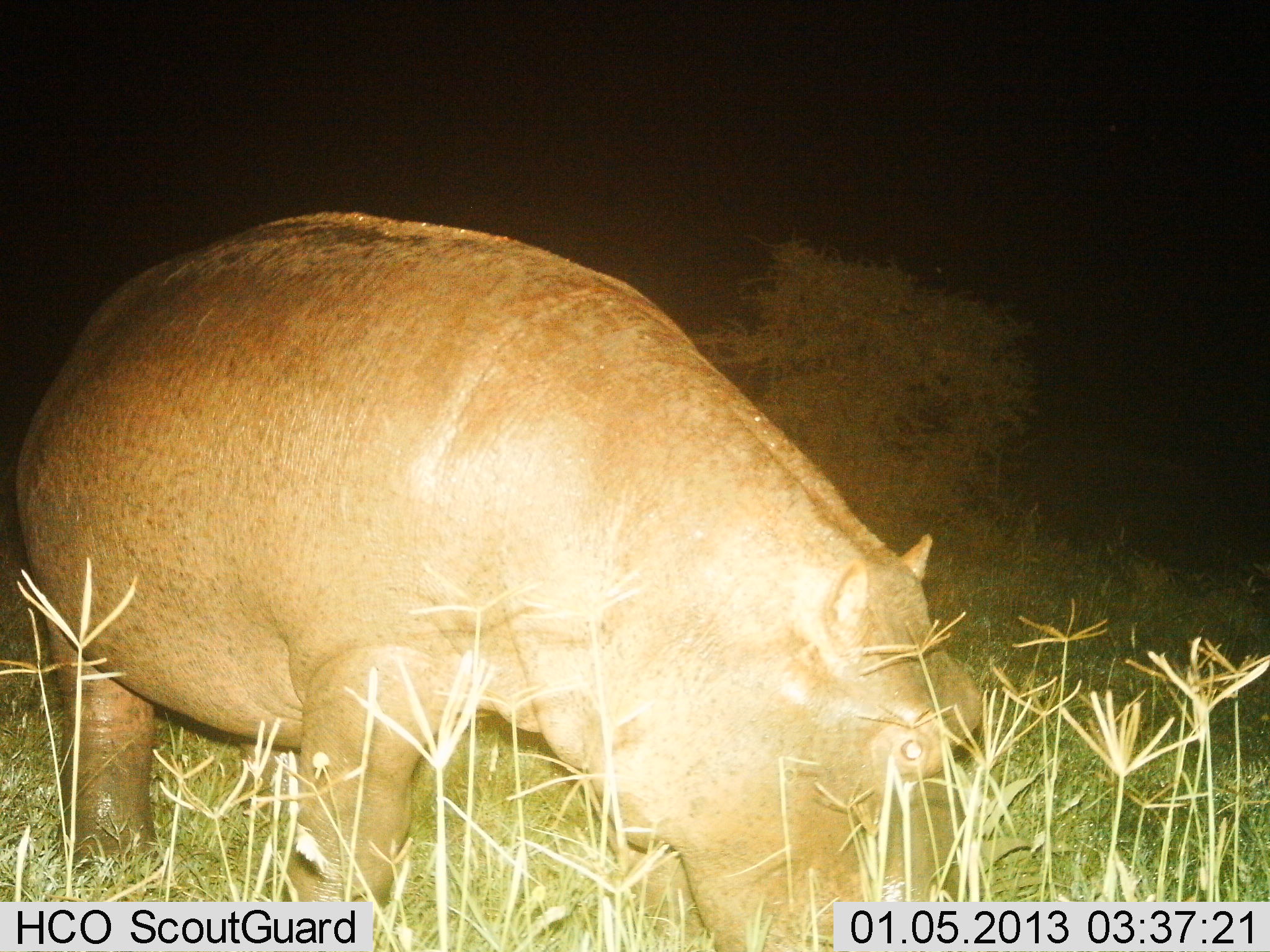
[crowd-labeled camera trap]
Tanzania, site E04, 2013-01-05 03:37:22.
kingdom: Animalia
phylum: Chordata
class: Mammalia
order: Artiodactyla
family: Hippopotamidae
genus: Hippopotamus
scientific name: Hippopotamus amphibius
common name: hippopotamus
Hippopotamus (Hippopotamus amphibius), count 1. Behavior (volunteer vote fractions): standing 20%, resting 0%, moving 7%, interacting 0%. Young present (vote fraction): 0%. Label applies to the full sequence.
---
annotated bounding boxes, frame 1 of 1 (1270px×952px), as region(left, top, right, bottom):
animal: region(12, 215, 978, 952)